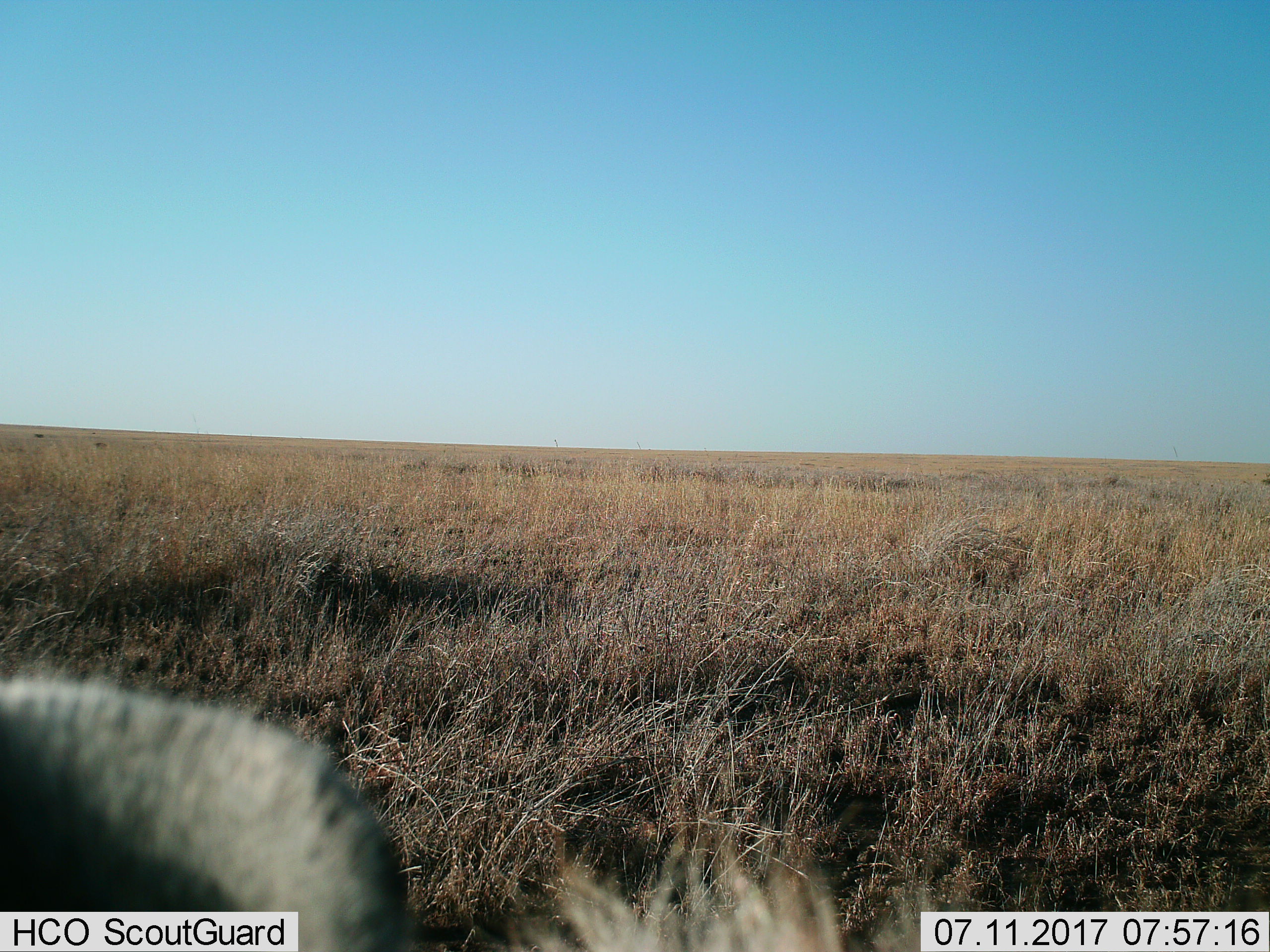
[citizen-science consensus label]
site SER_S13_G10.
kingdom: Animalia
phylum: Chordata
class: Mammalia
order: Carnivora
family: Hyaenidae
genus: Crocuta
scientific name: Crocuta crocuta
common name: spotted hyena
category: hyenaspotted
Hyenaspotted (spotted hyena) (Crocuta crocuta), count 1. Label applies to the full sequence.